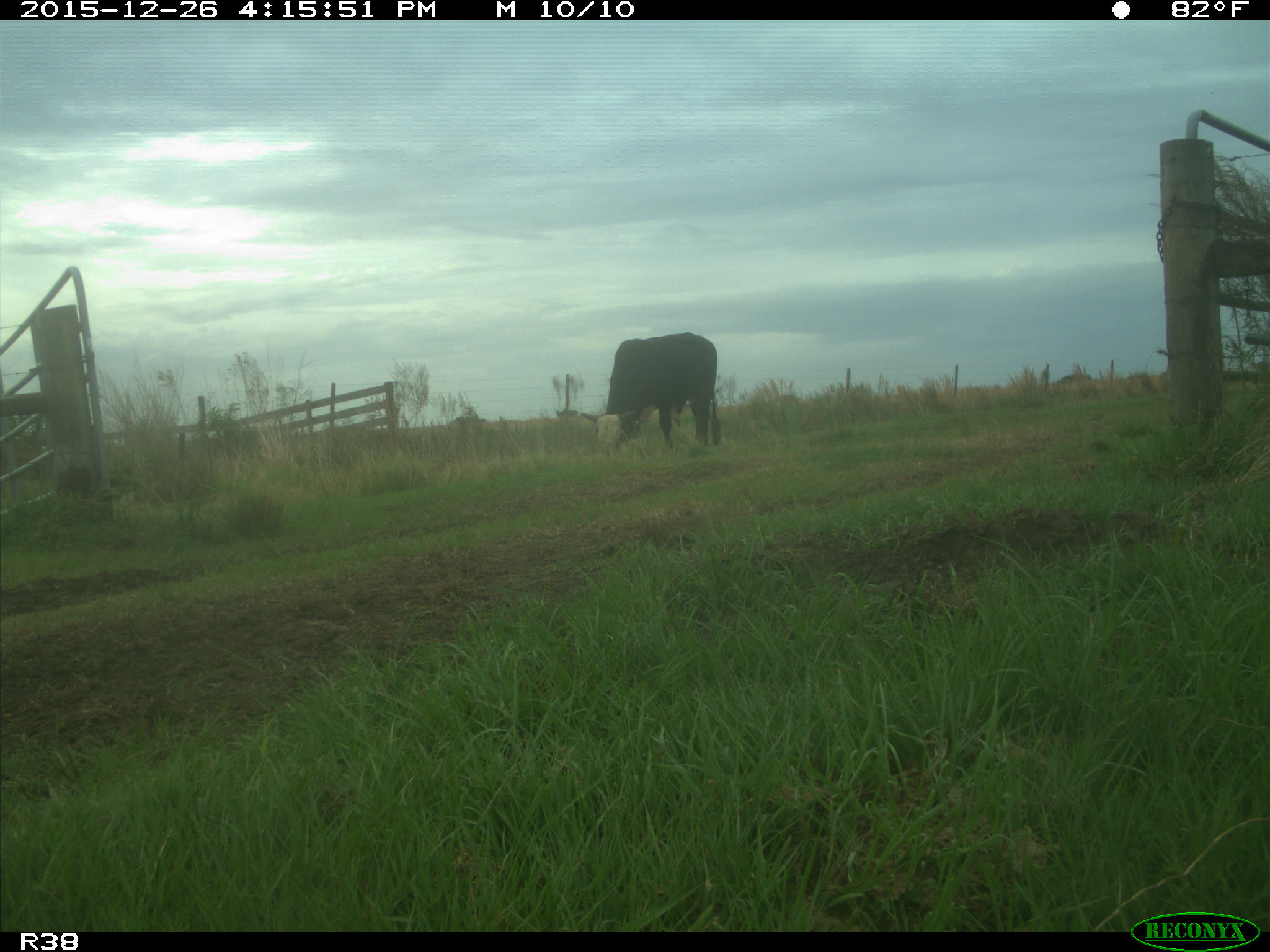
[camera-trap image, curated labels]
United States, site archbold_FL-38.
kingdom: Animalia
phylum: Chordata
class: Mammalia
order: Artiodactyla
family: Bovidae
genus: Bos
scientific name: Bos taurus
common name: domestic cow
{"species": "Bos taurus (domestic cow)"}